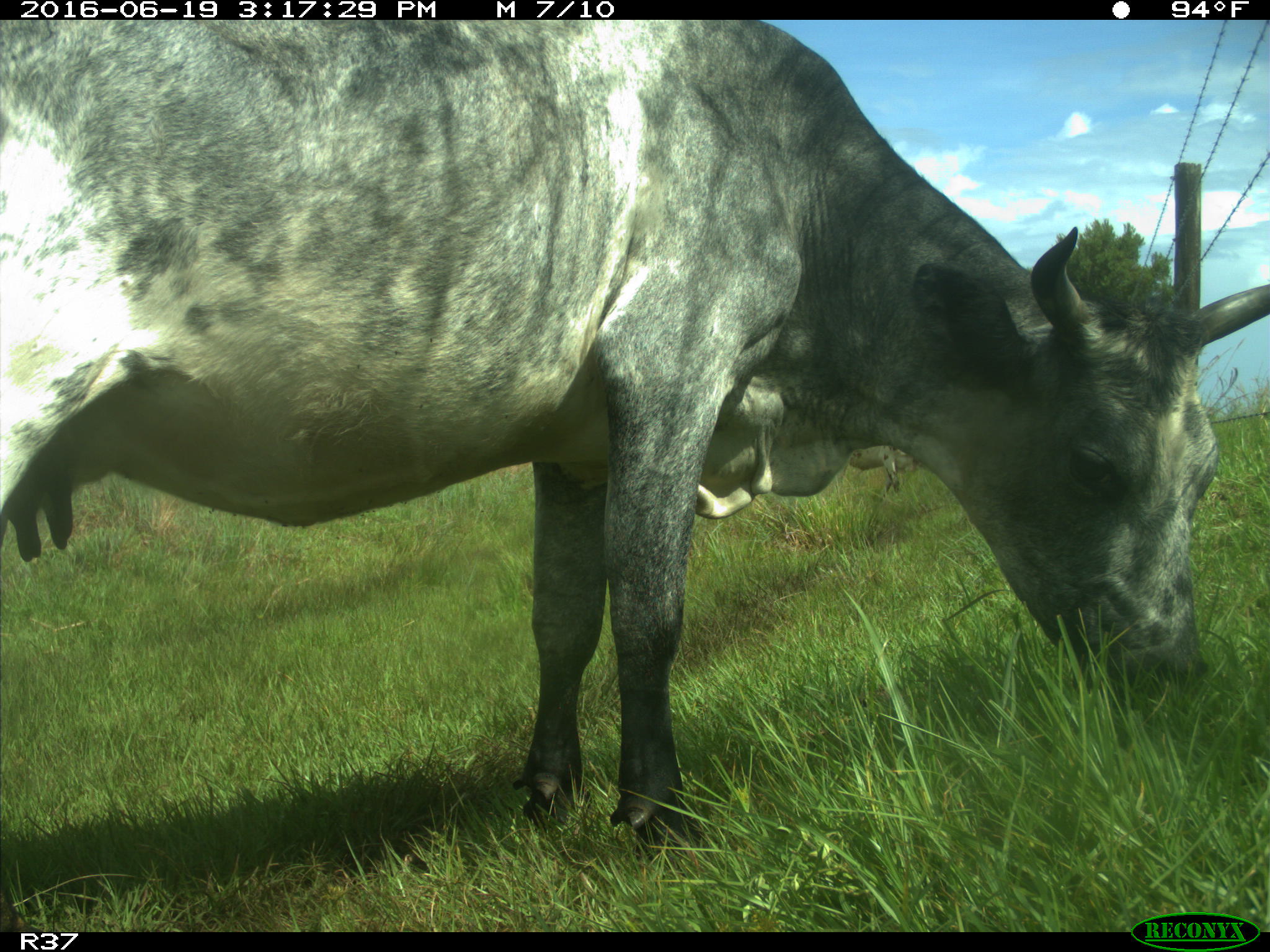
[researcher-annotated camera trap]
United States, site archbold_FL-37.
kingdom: Animalia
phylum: Chordata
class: Mammalia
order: Artiodactyla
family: Bovidae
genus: Bos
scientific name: Bos taurus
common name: domestic cow